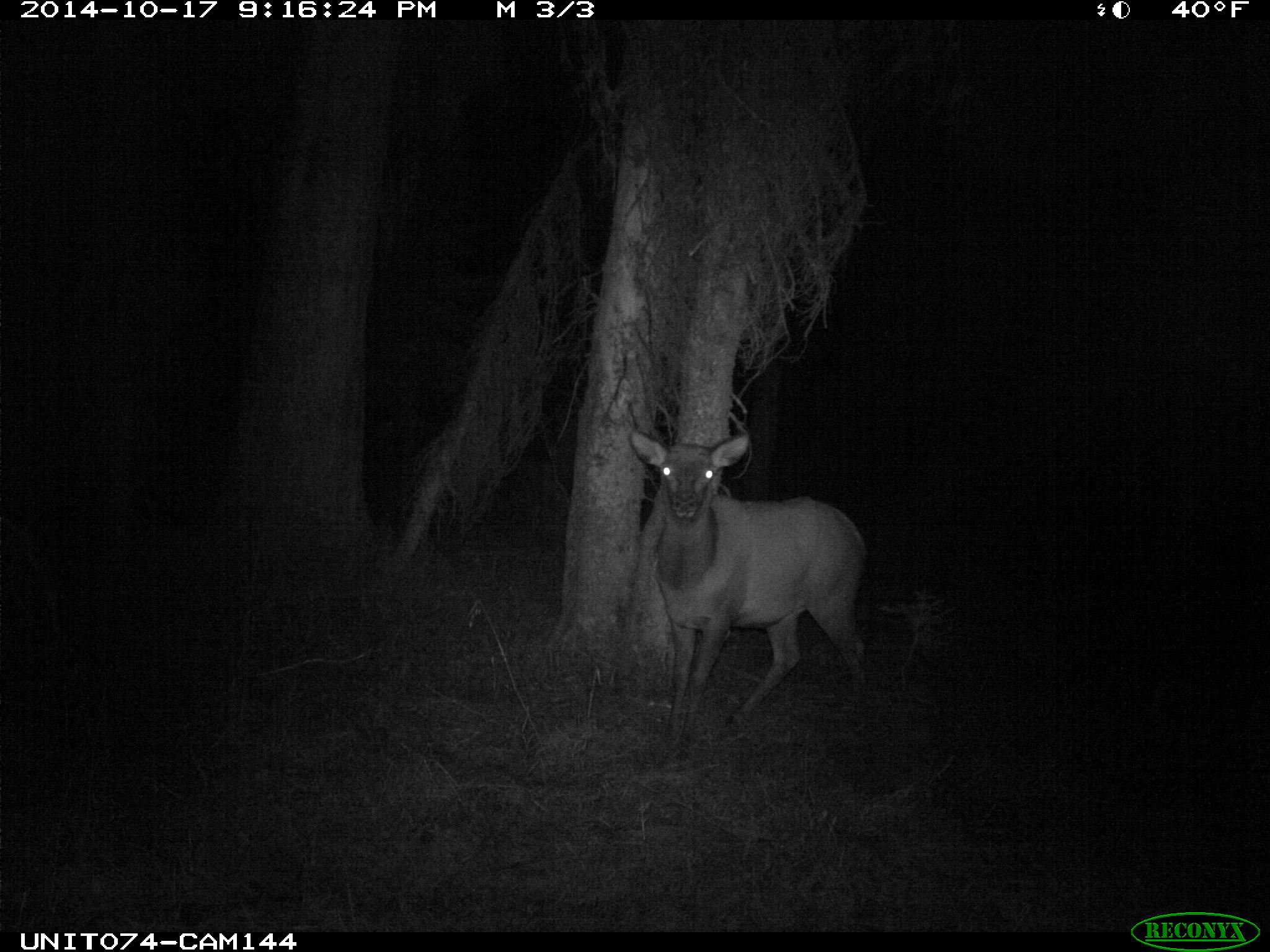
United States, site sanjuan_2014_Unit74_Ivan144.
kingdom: Animalia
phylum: Chordata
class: Mammalia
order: Artiodactyla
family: Cervidae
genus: Cervus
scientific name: Cervus elaphus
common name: red deer